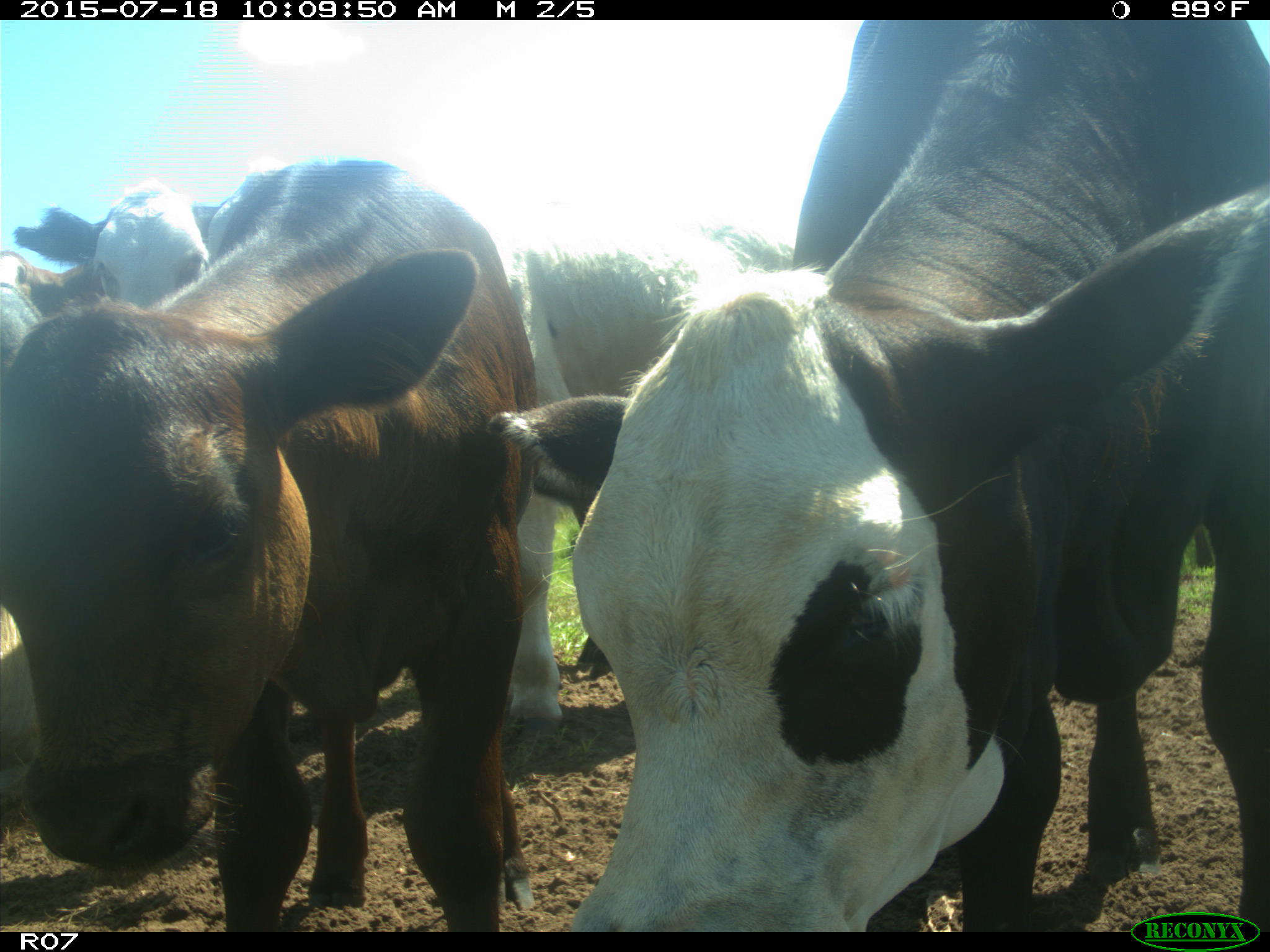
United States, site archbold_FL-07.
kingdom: Animalia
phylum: Chordata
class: Mammalia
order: Artiodactyla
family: Bovidae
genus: Bos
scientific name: Bos taurus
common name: domestic cow